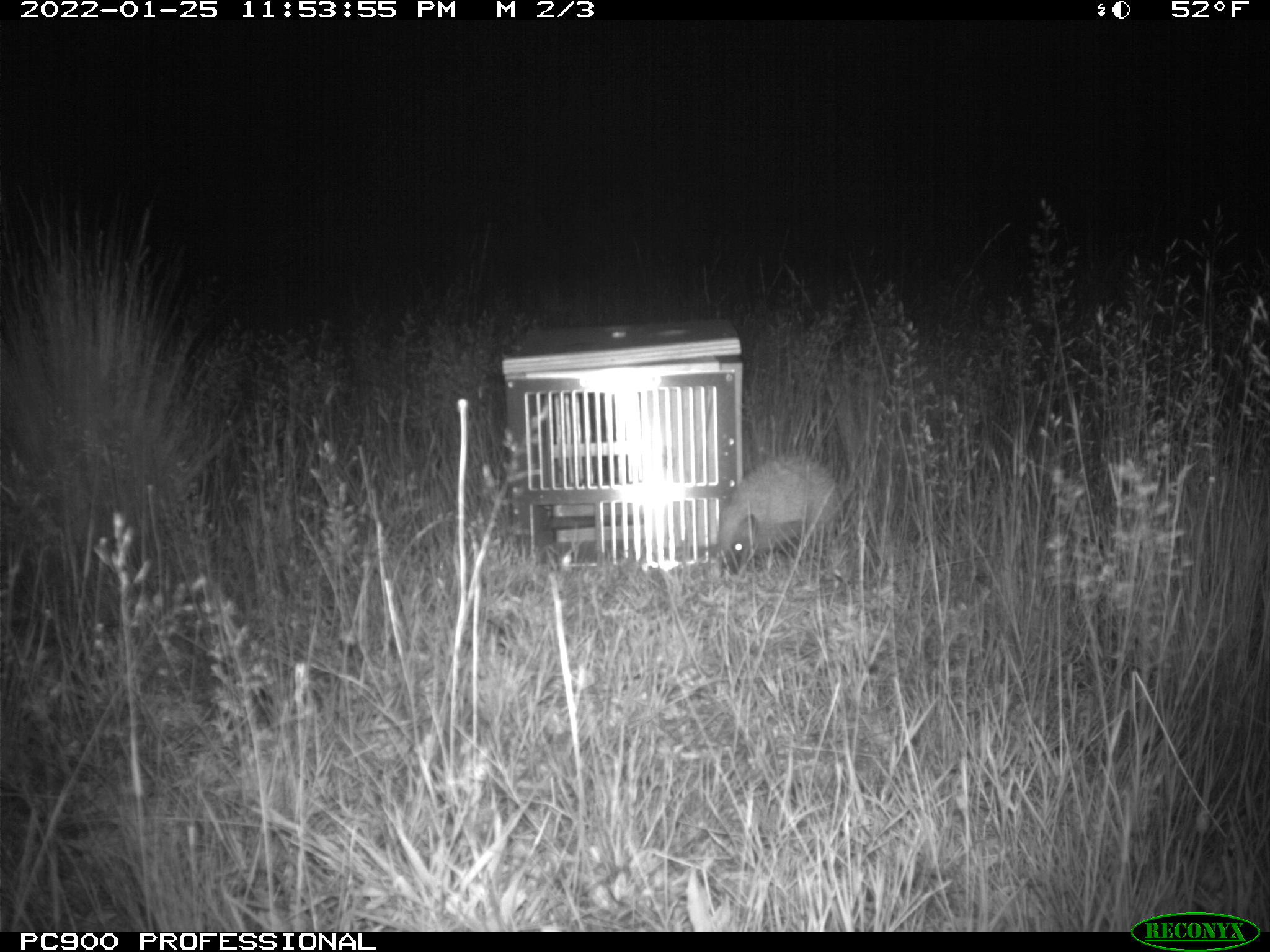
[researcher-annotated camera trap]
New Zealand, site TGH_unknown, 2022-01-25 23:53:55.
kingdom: Animalia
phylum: Chordata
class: Mammalia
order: Eulipotyphla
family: Erinaceidae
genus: Erinaceus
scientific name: Erinaceus europaeus europaeus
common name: european hedgehog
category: hedgehog